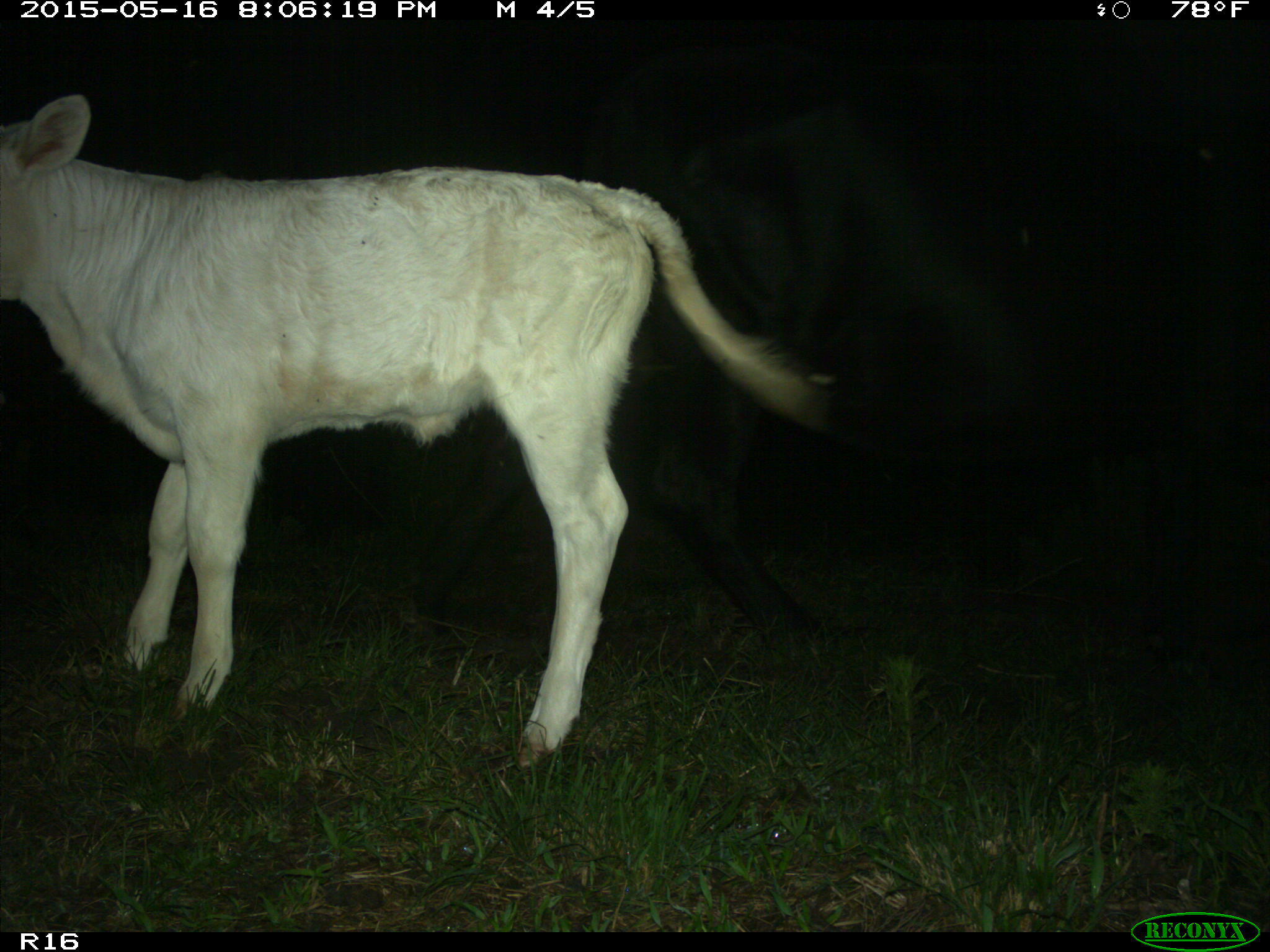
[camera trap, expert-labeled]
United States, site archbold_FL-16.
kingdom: Animalia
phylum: Chordata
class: Mammalia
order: Artiodactyla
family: Bovidae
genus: Bos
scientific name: Bos taurus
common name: domestic cow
Bos taurus (domestic cow).